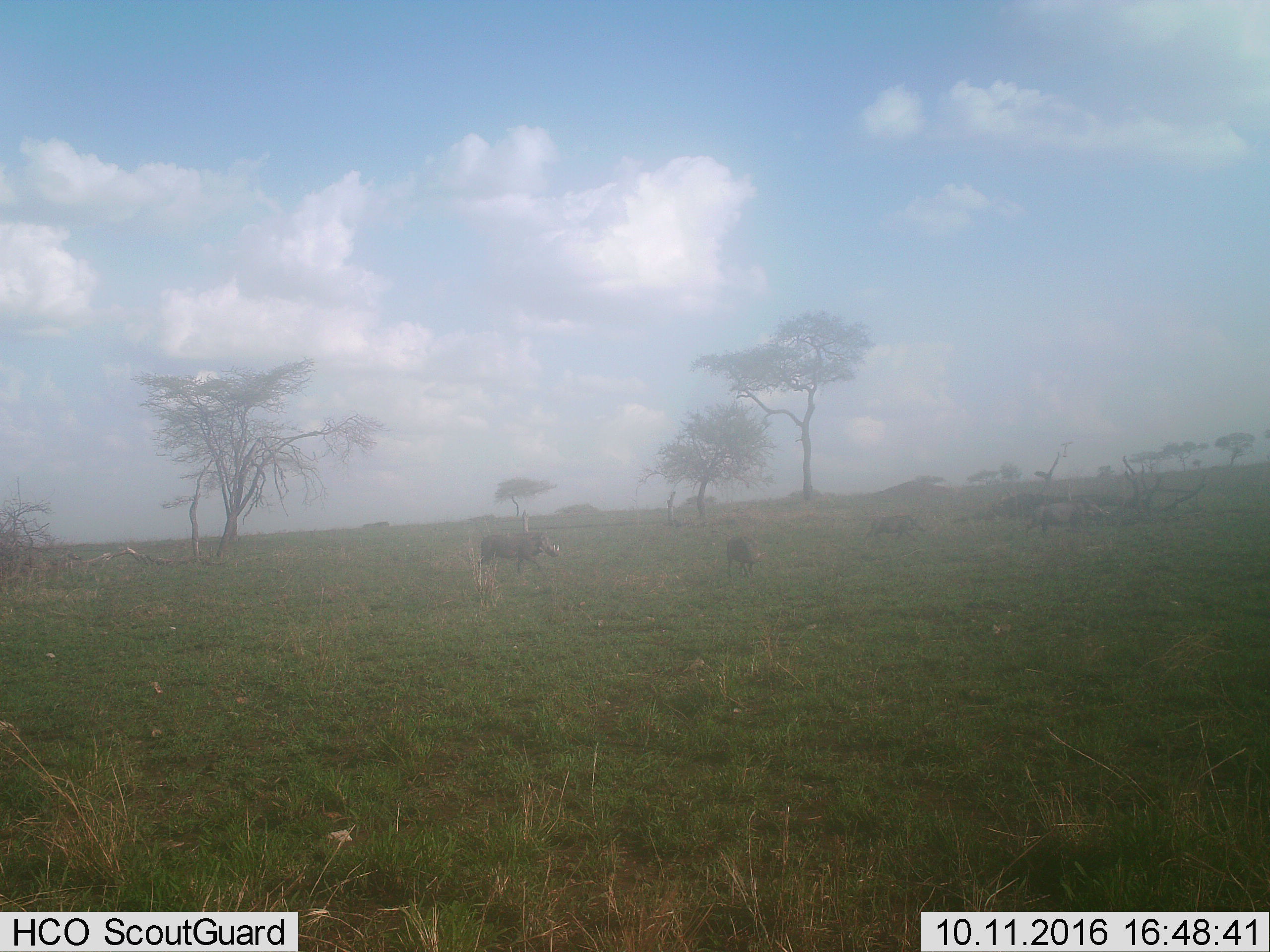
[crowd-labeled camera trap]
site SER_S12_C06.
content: unidentified animal